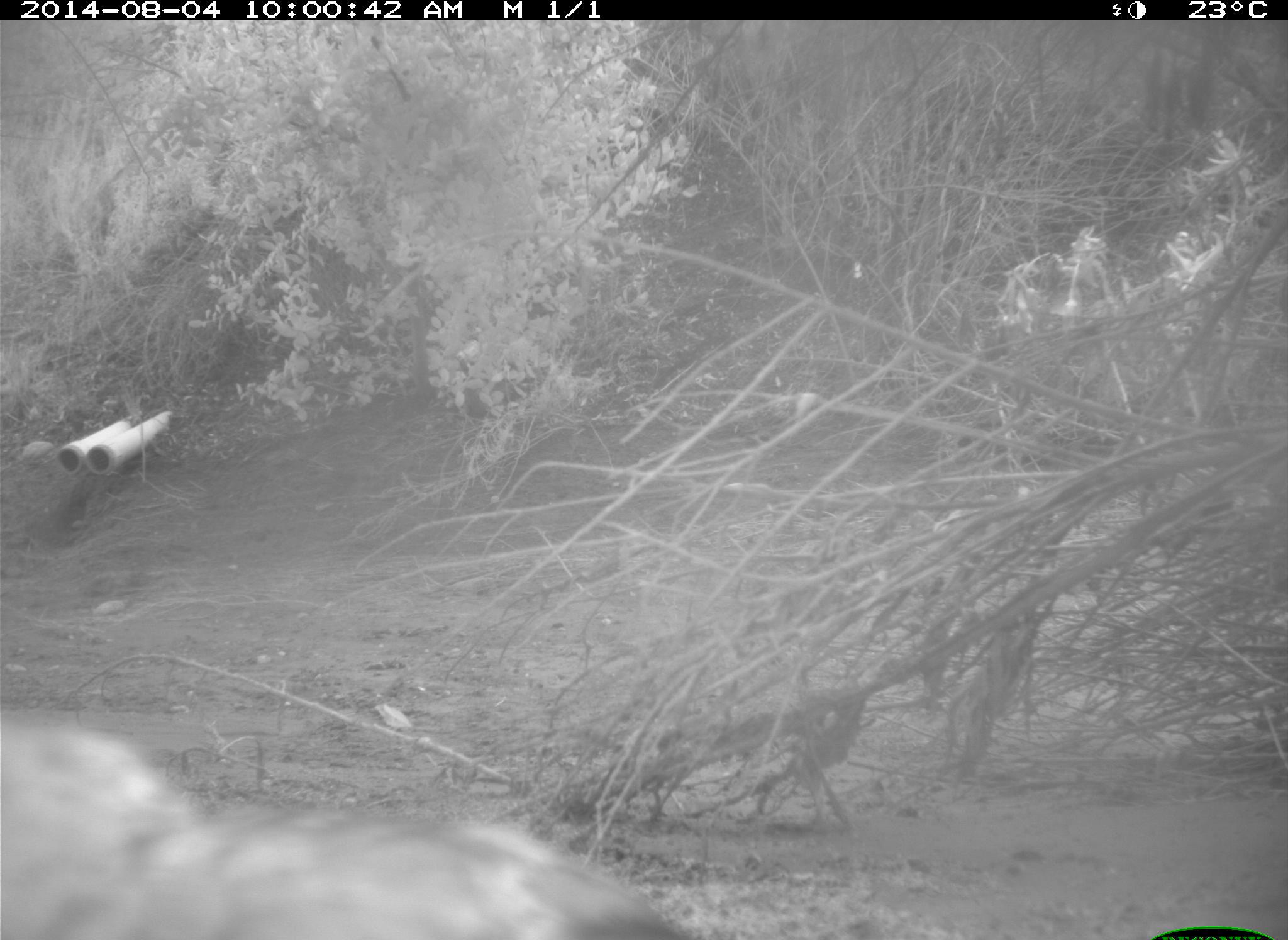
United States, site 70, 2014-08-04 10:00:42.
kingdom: Animalia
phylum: Chordata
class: Aves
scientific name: Aves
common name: bird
Bird (Aves).